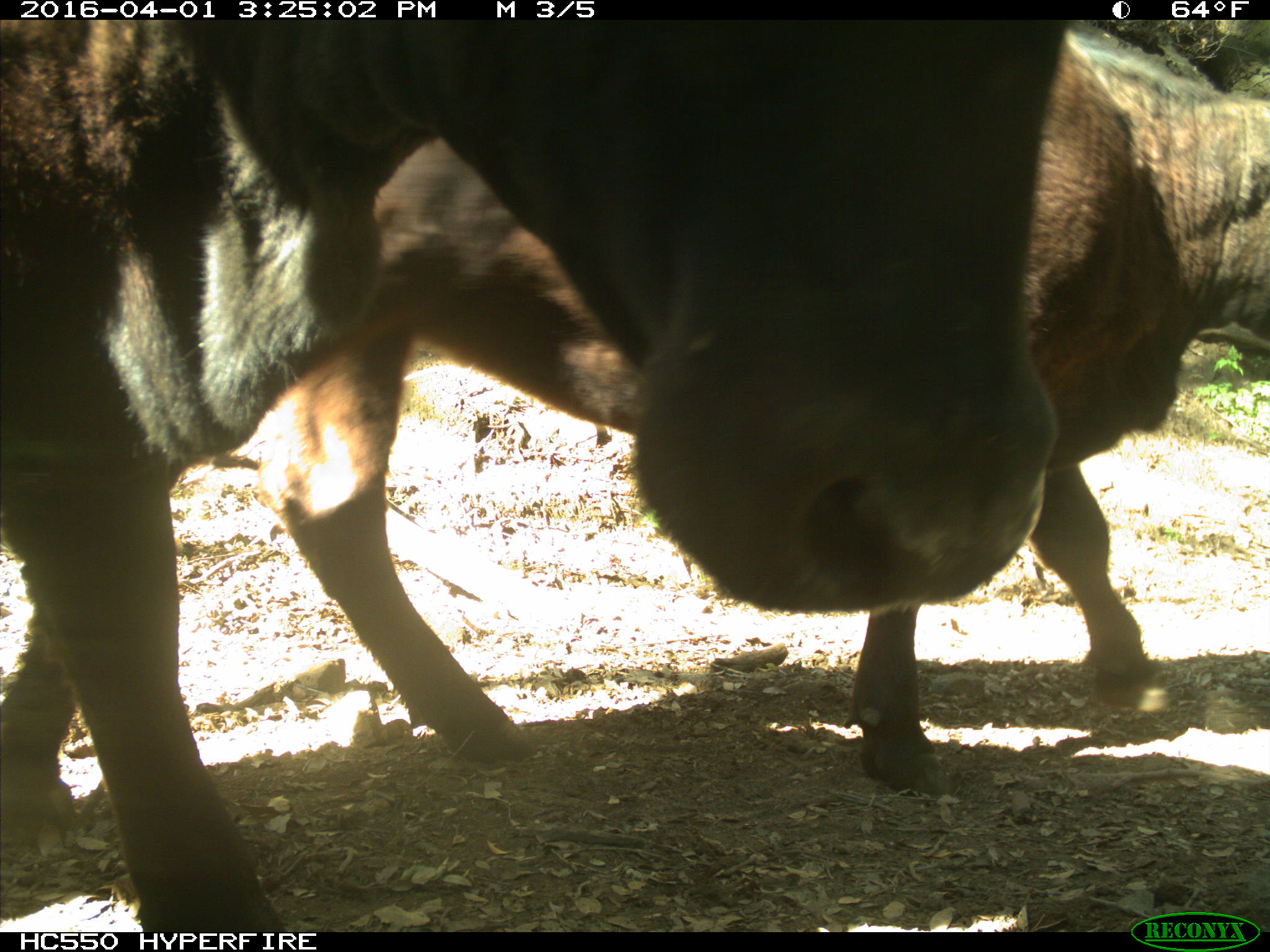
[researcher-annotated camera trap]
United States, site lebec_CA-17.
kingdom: Animalia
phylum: Chordata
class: Mammalia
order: Artiodactyla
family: Bovidae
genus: Bos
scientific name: Bos taurus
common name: domestic cow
Bos taurus (domestic cow).